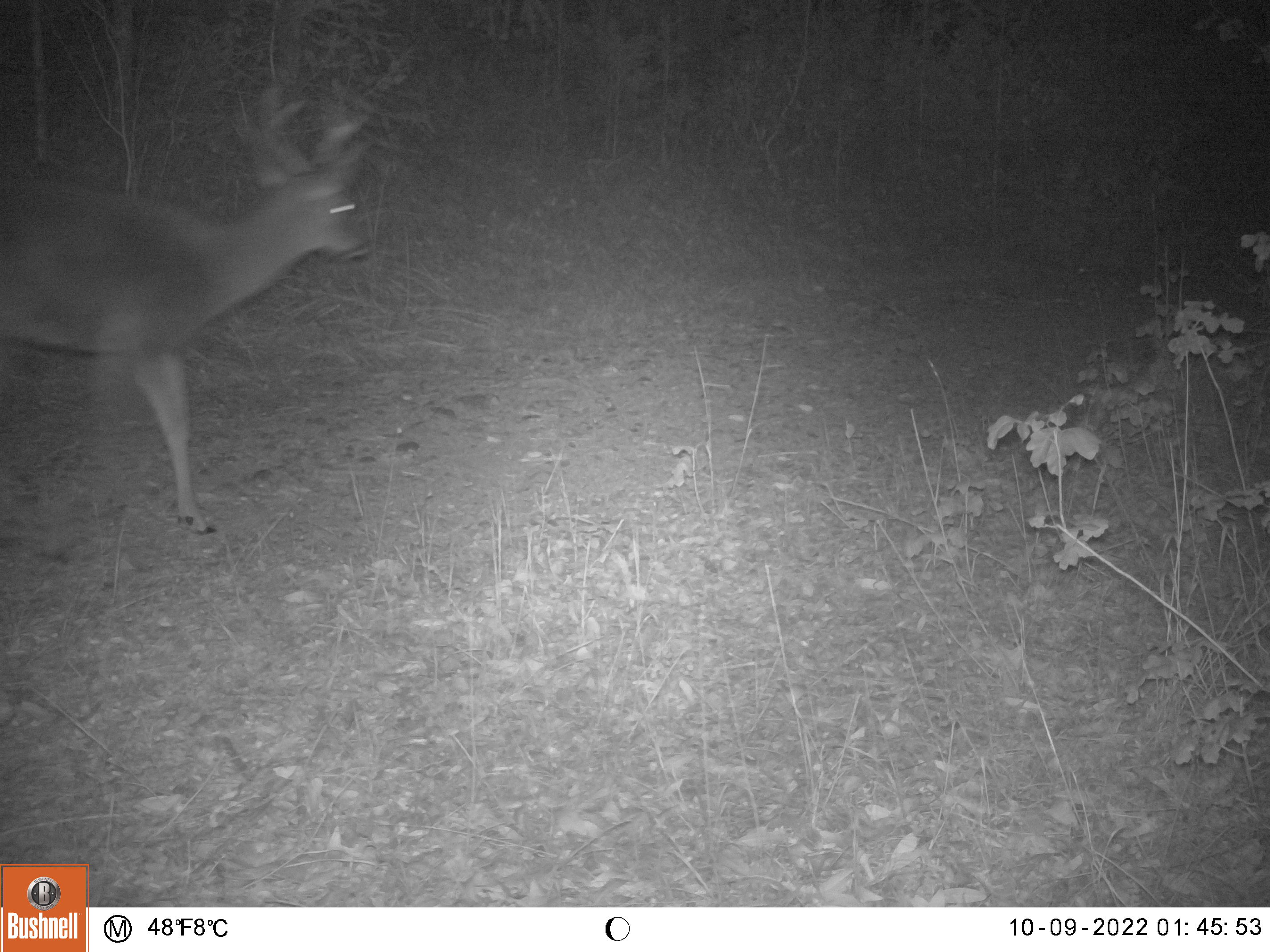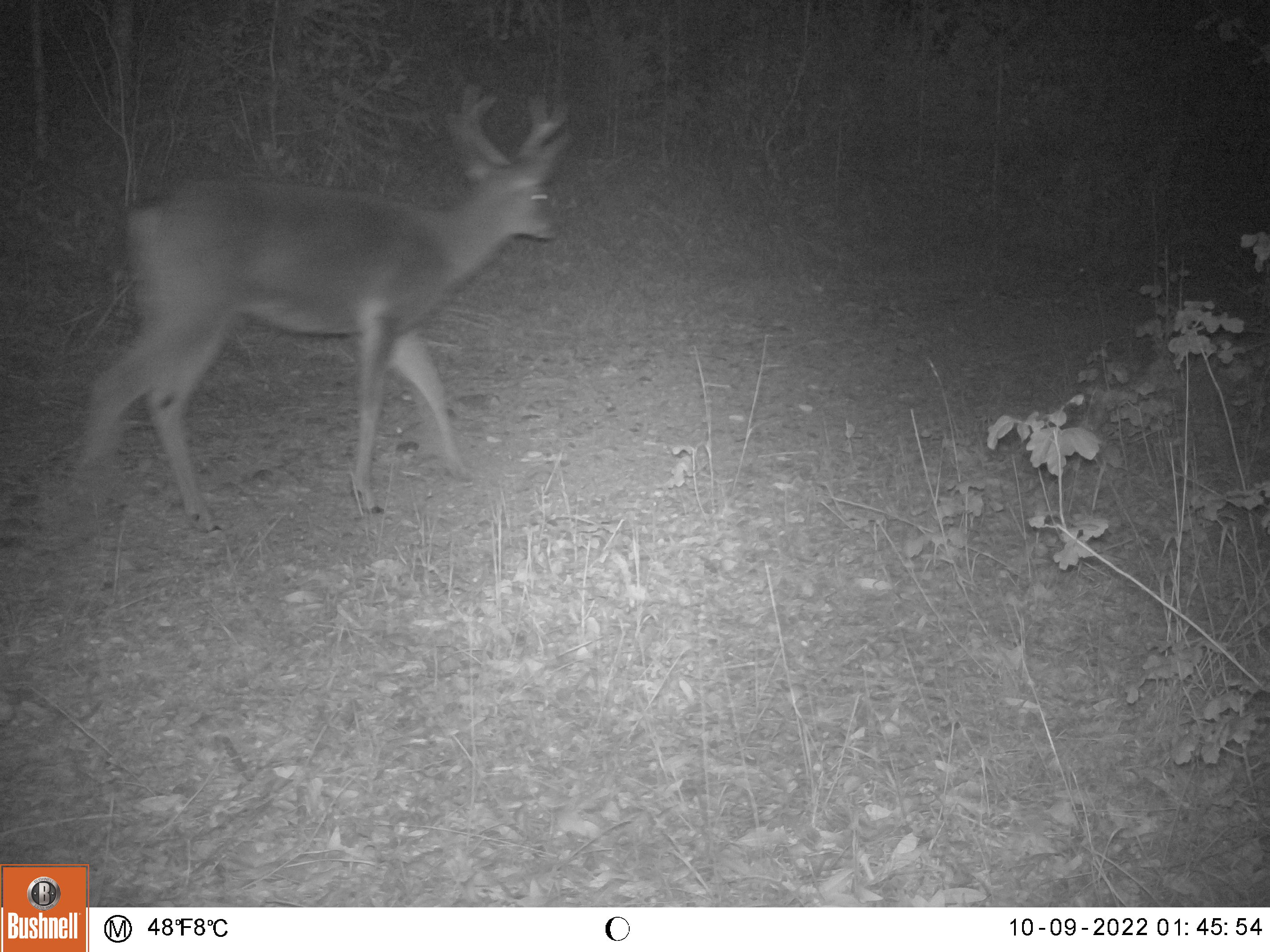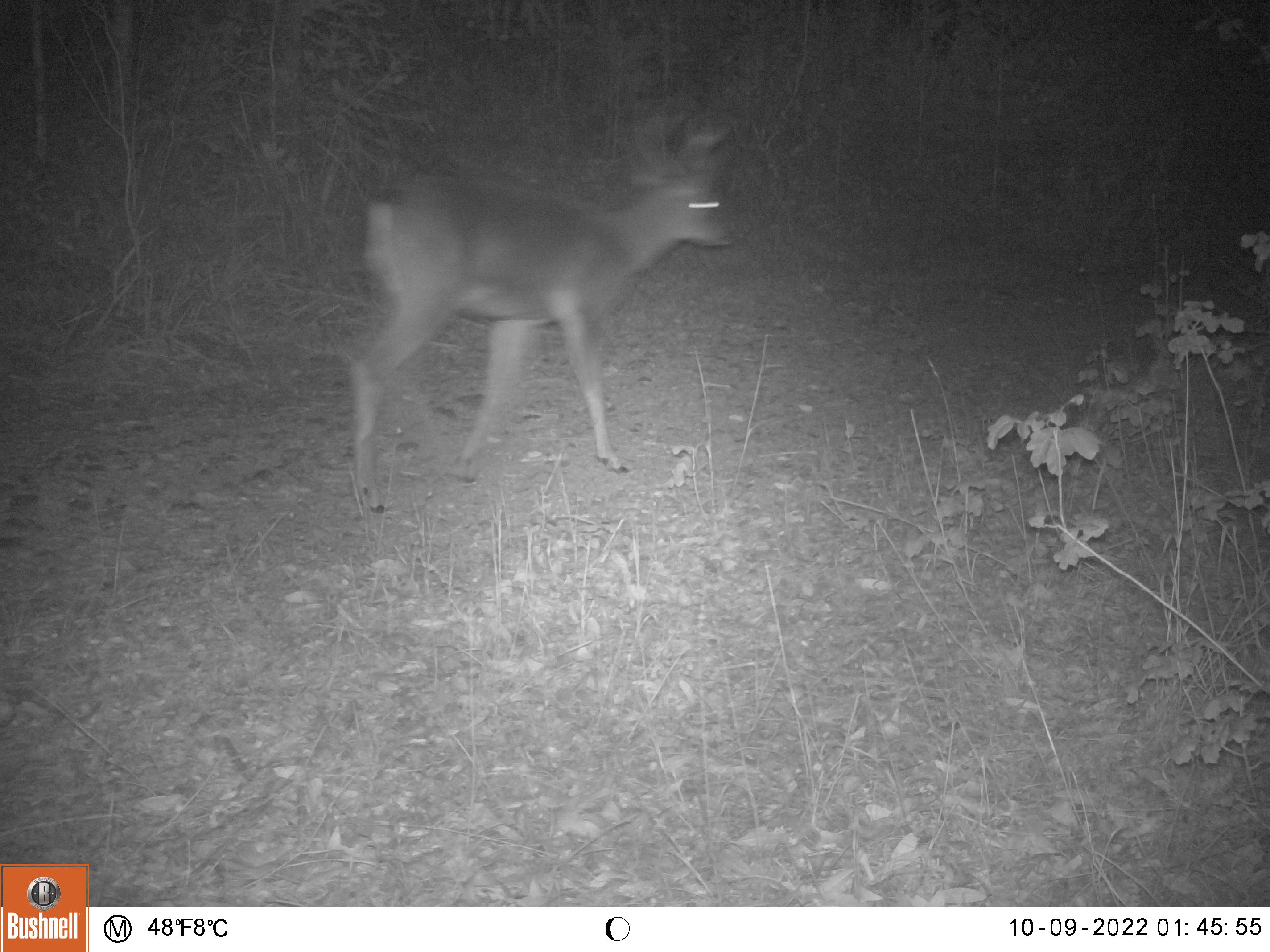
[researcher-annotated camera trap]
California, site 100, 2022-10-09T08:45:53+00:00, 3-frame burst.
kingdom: Animalia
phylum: Chordata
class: Mammalia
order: Artiodactyla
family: Cervidae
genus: Odocoileus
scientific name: Odocoileus hemionus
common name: mule deer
Mule deer (Odocoileus hemionus).